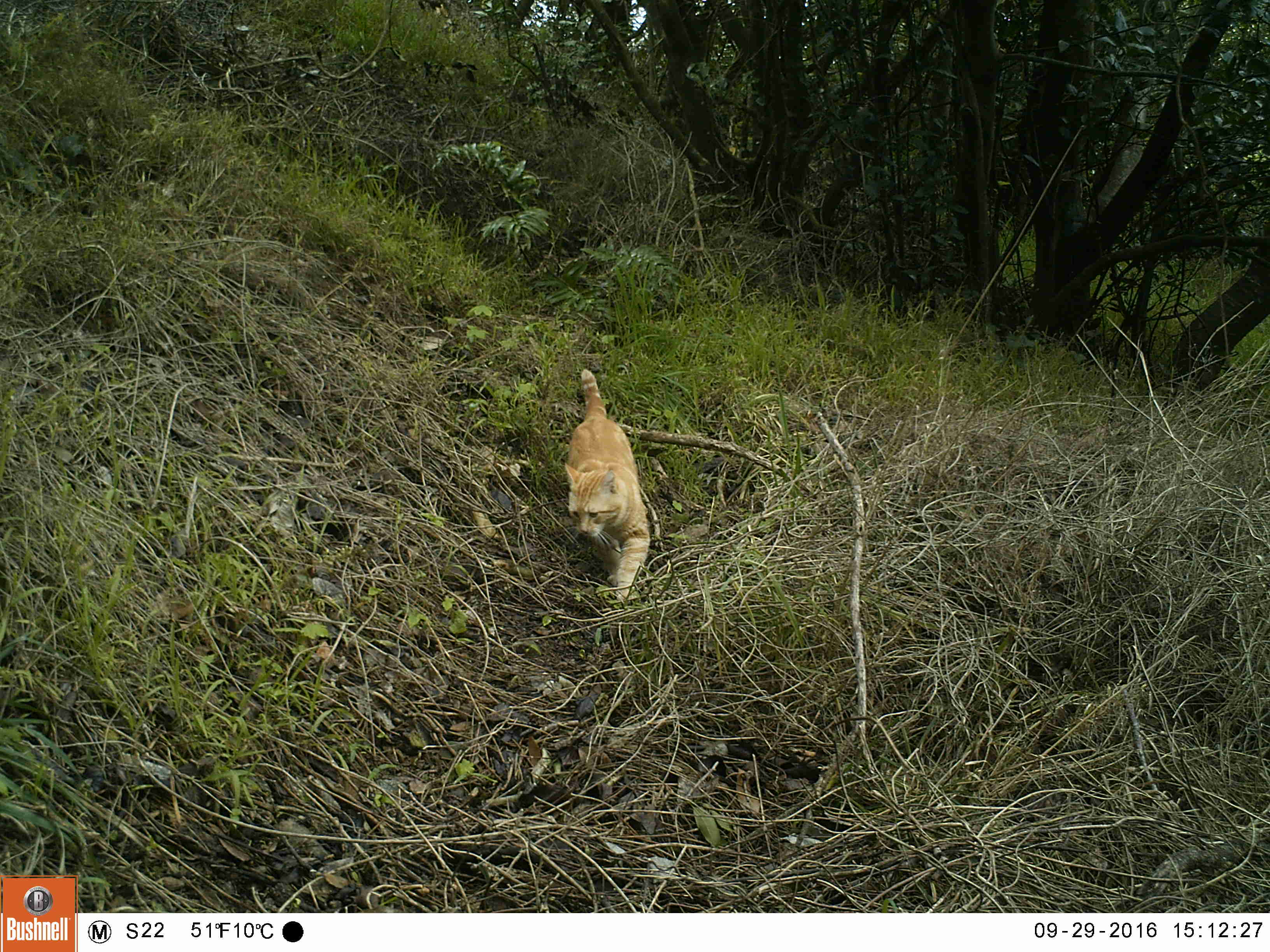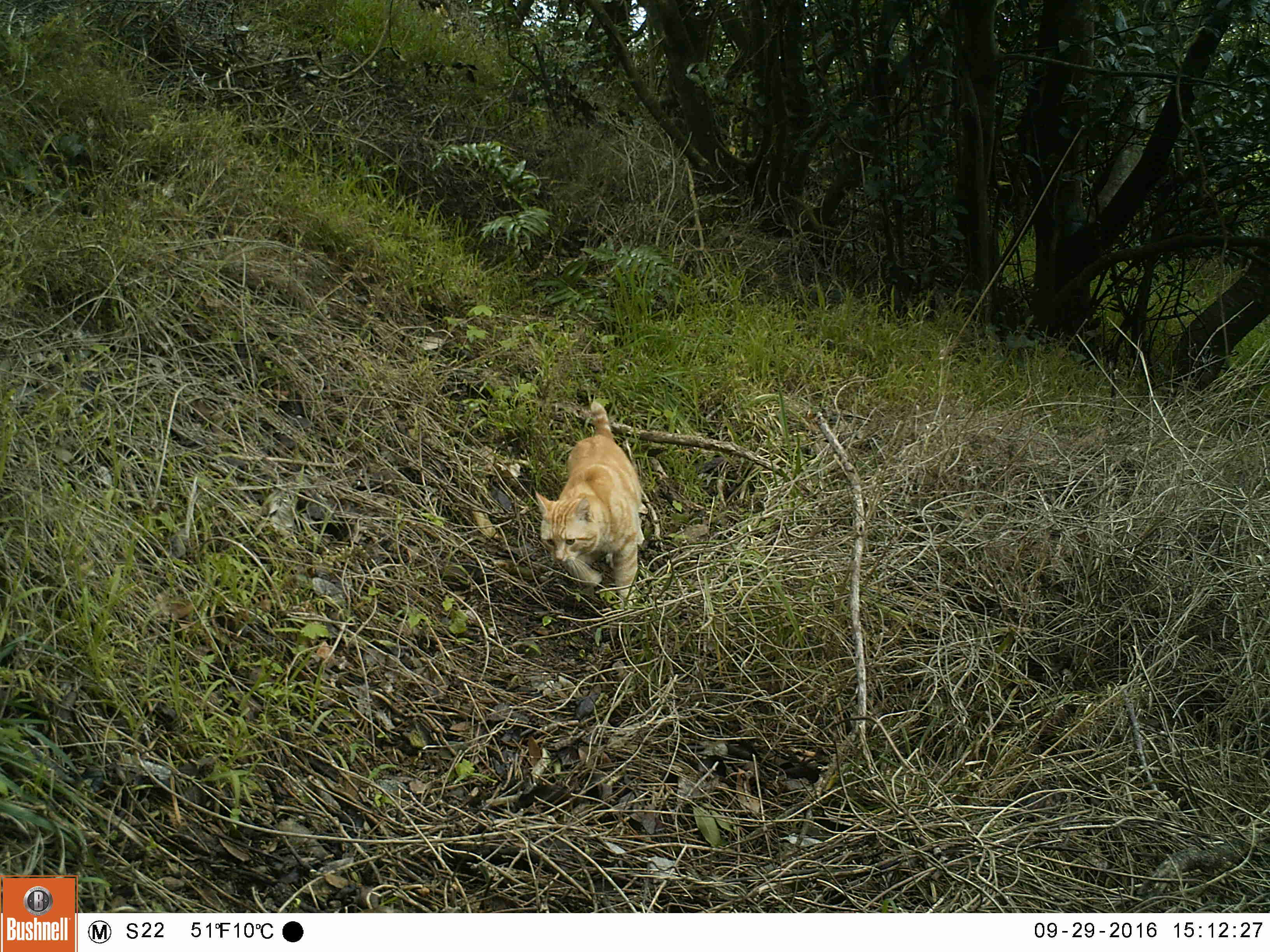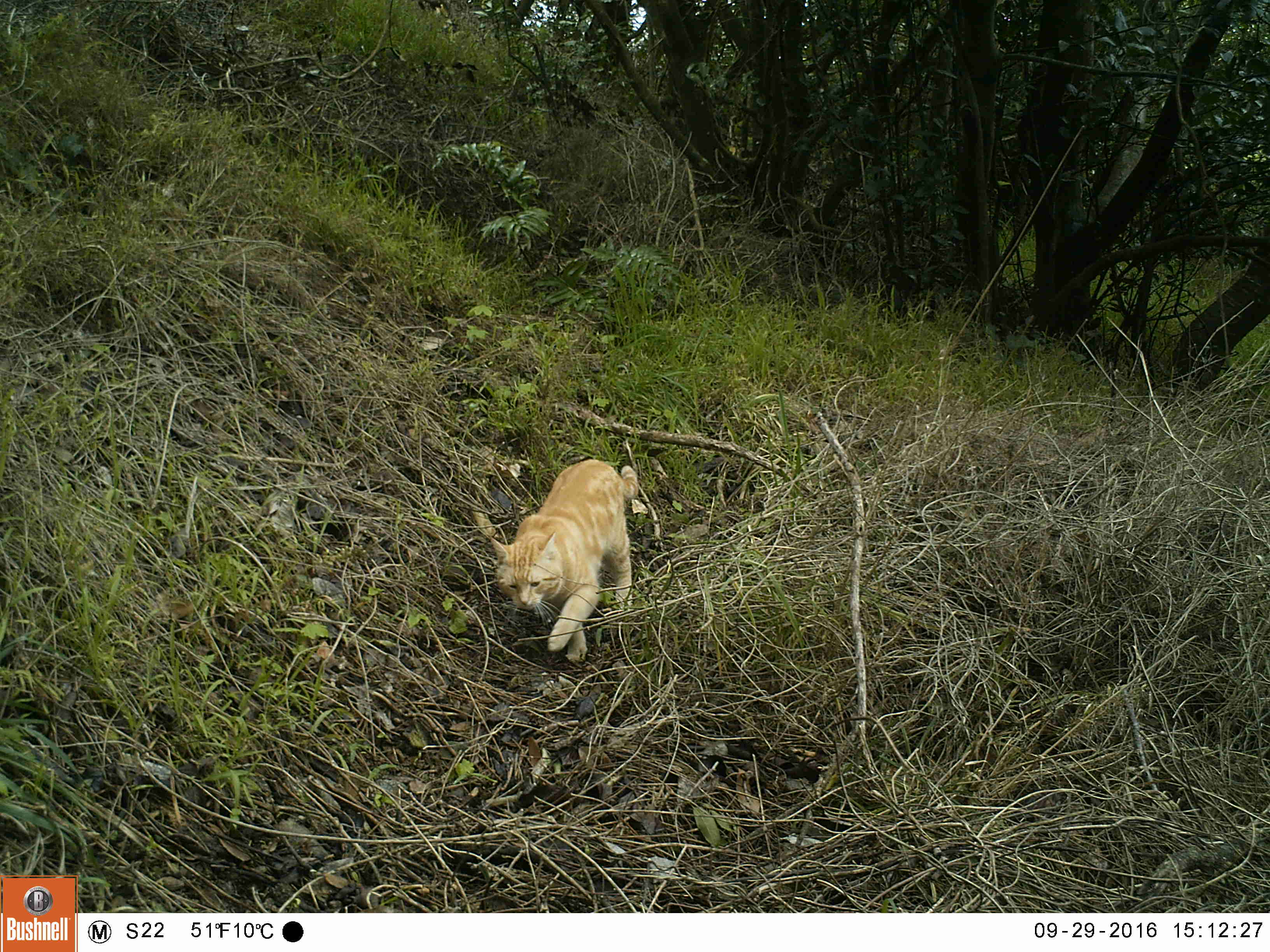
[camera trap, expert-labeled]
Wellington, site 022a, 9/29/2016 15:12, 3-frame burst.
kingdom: Animalia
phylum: Chordata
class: Mammalia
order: Carnivora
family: Felidae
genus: Felis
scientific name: Felis catus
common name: cat